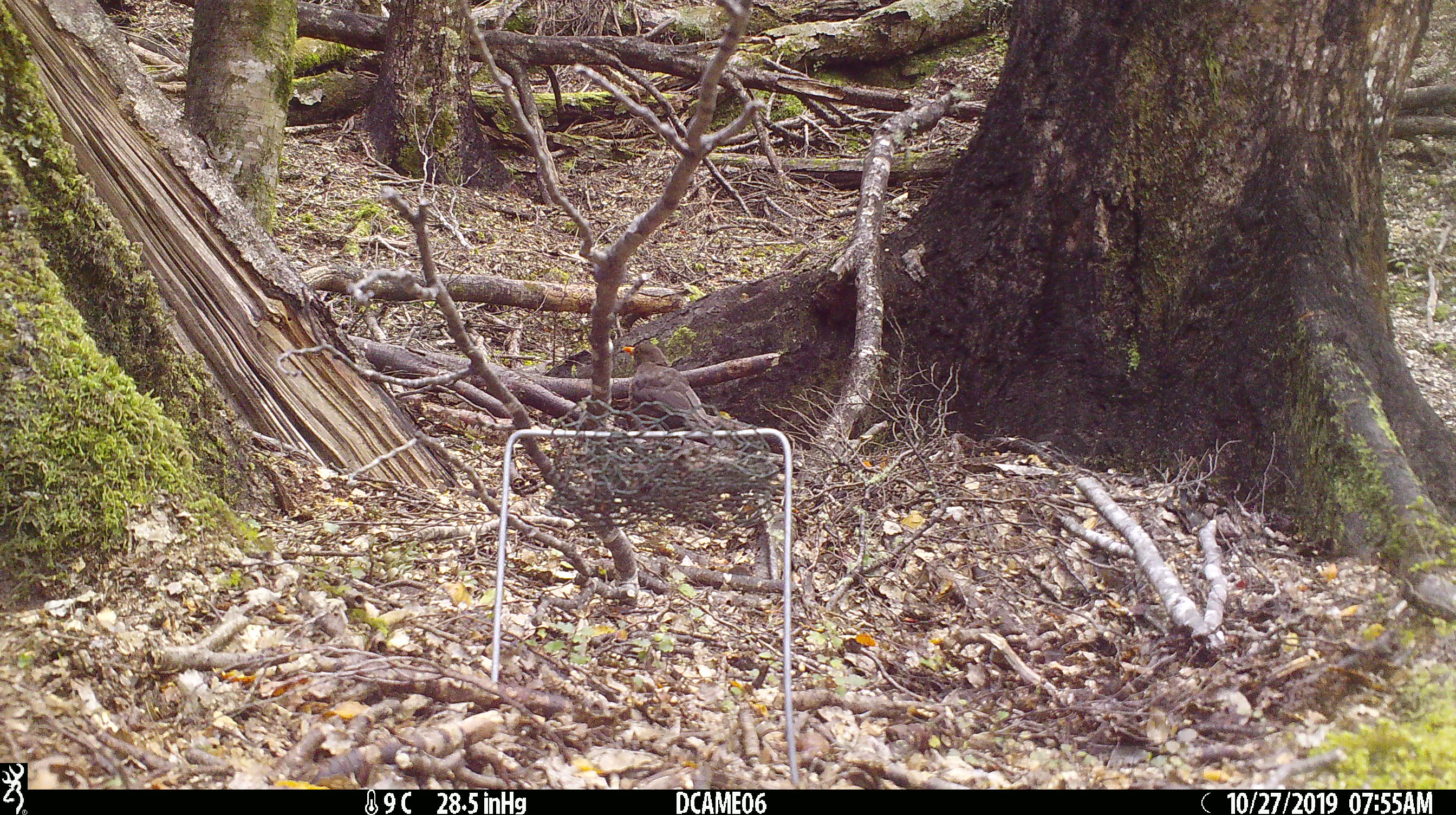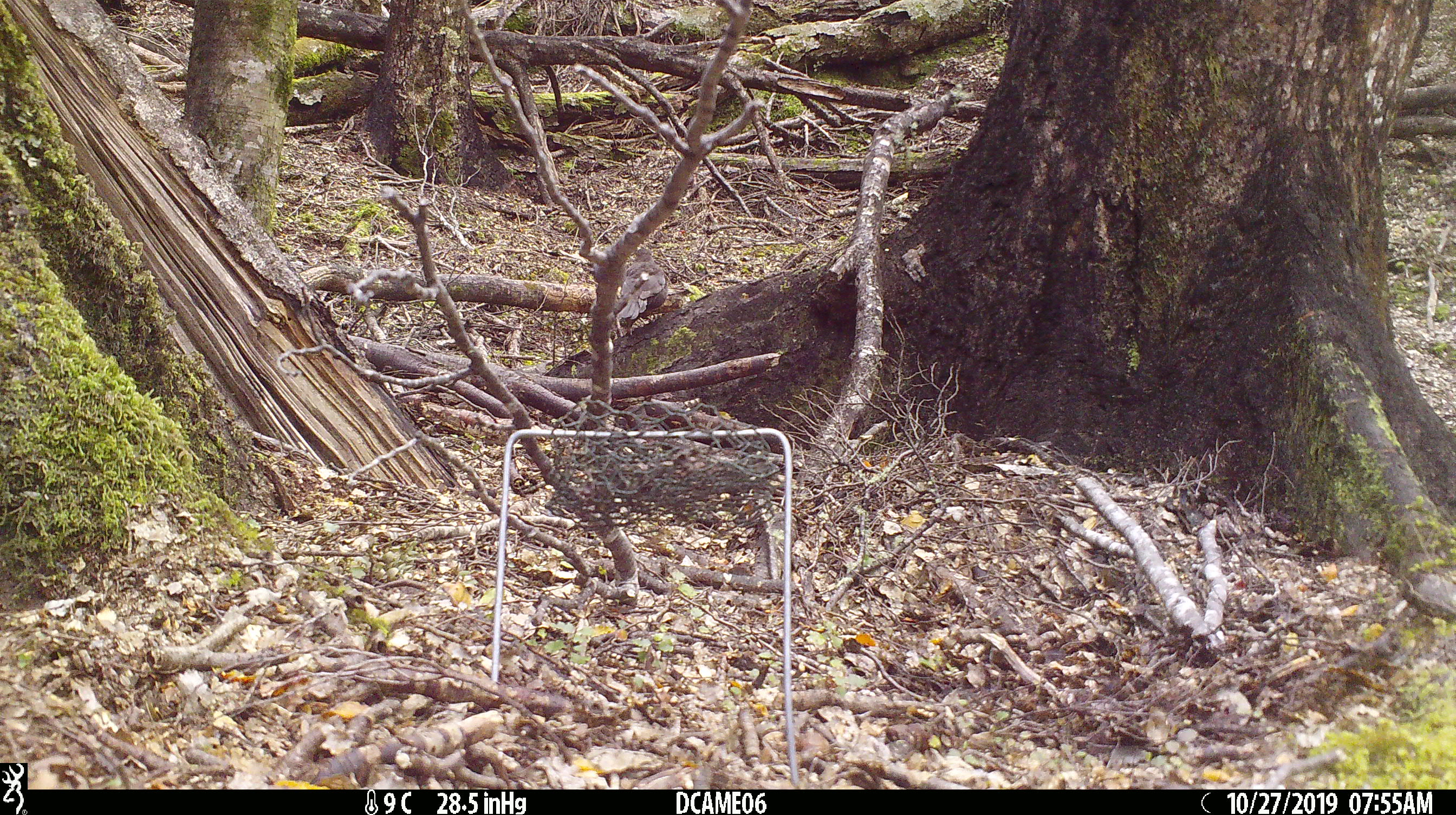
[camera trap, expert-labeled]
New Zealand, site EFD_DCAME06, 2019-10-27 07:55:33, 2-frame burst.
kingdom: Animalia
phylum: Chordata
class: Aves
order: Passeriformes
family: Turdidae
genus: Turdus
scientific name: Turdus merula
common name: eurasian blackbird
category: blackbird